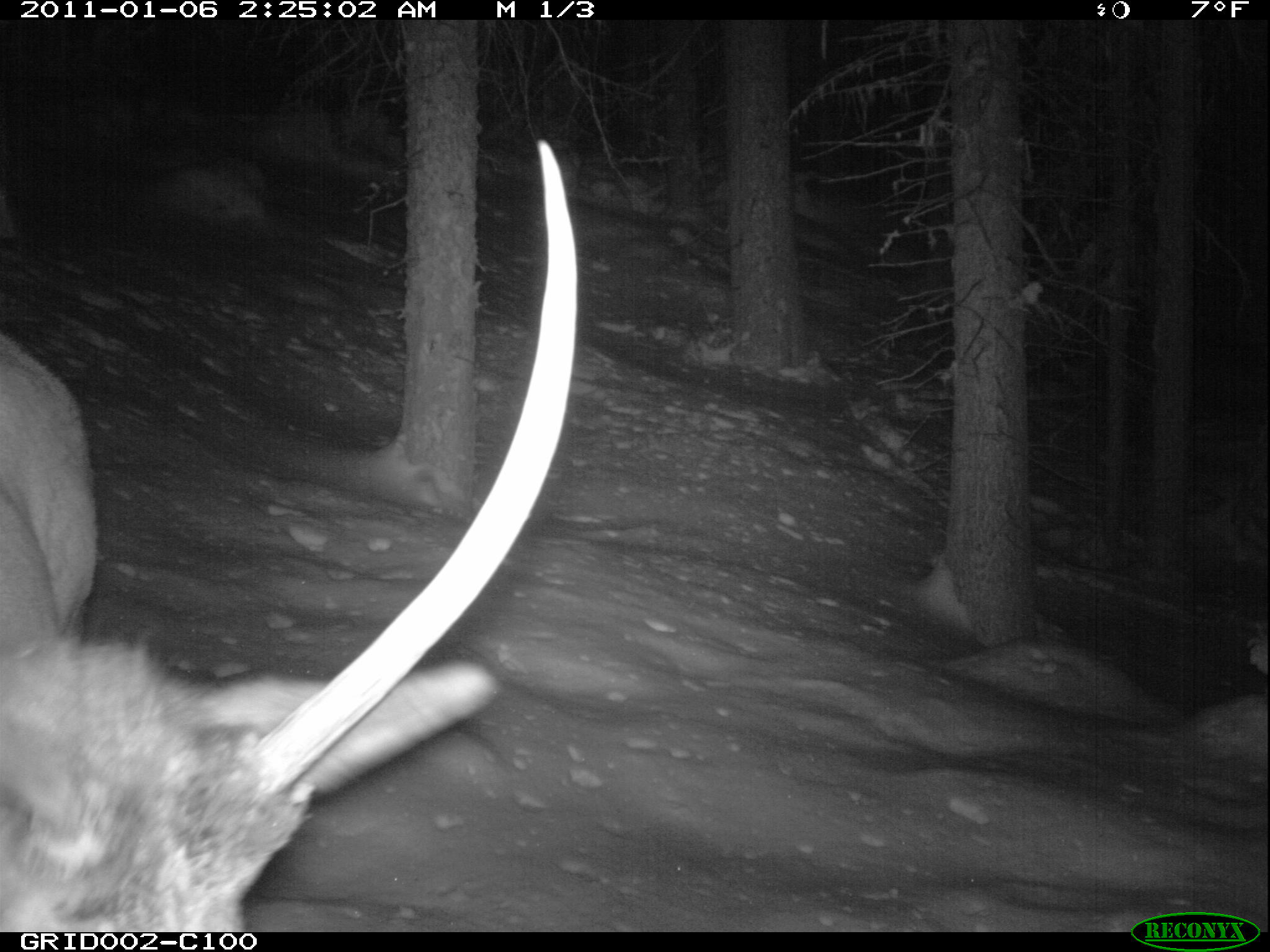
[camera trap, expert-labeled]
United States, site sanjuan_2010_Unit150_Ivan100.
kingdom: Animalia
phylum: Chordata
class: Mammalia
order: Artiodactyla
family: Cervidae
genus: Cervus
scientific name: Cervus elaphus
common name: red deer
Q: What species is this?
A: Cervus elaphus (red deer).